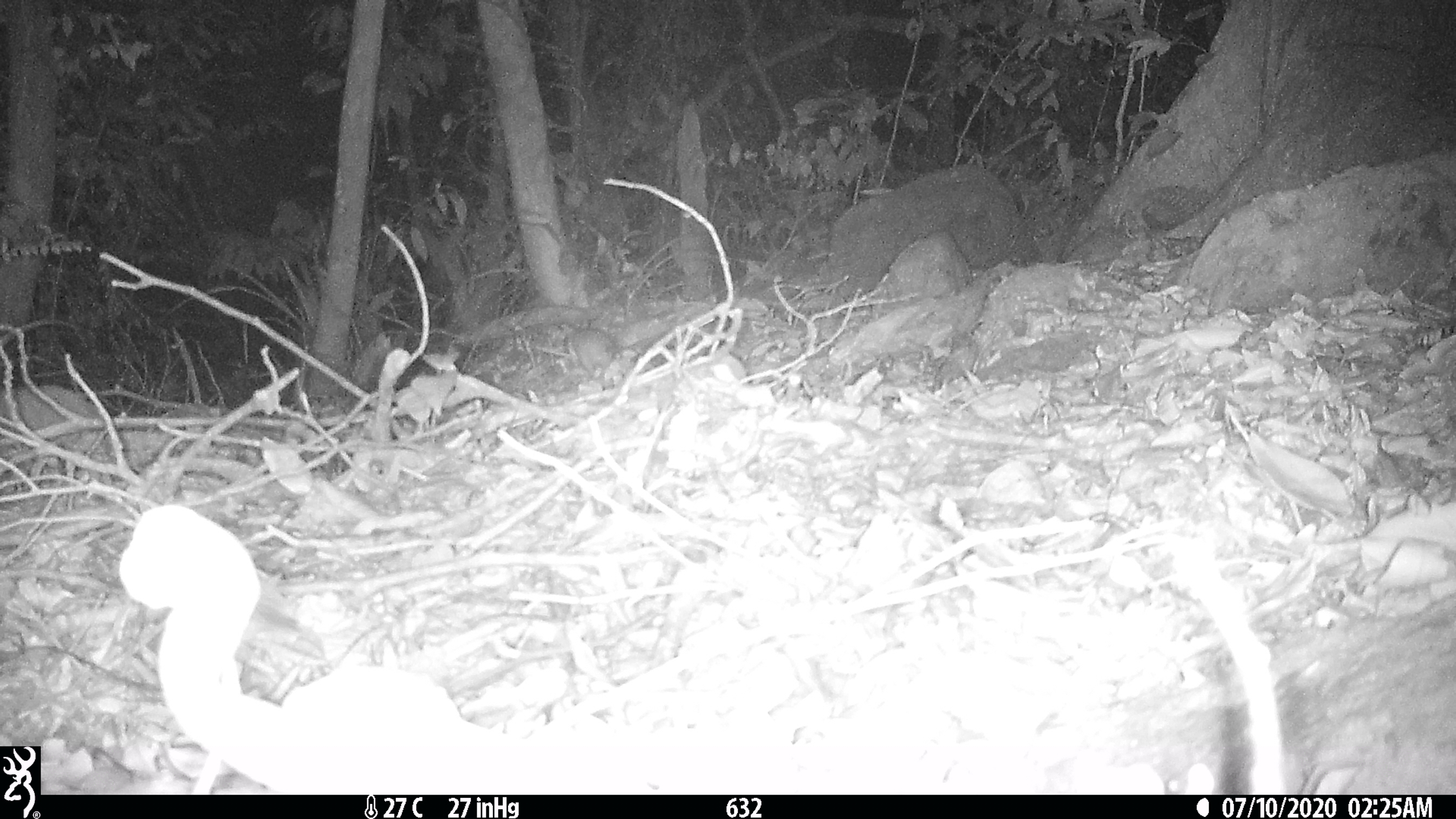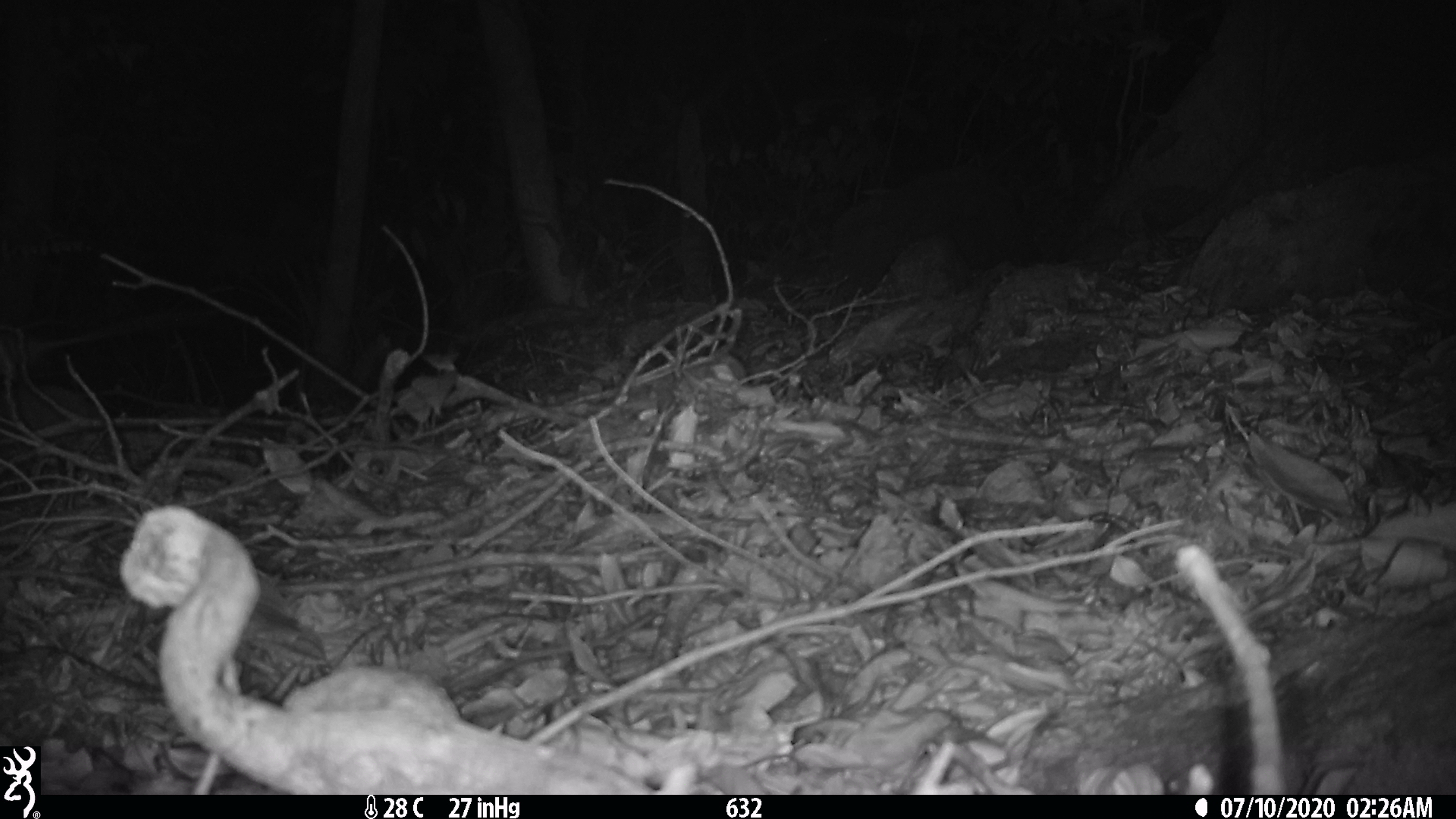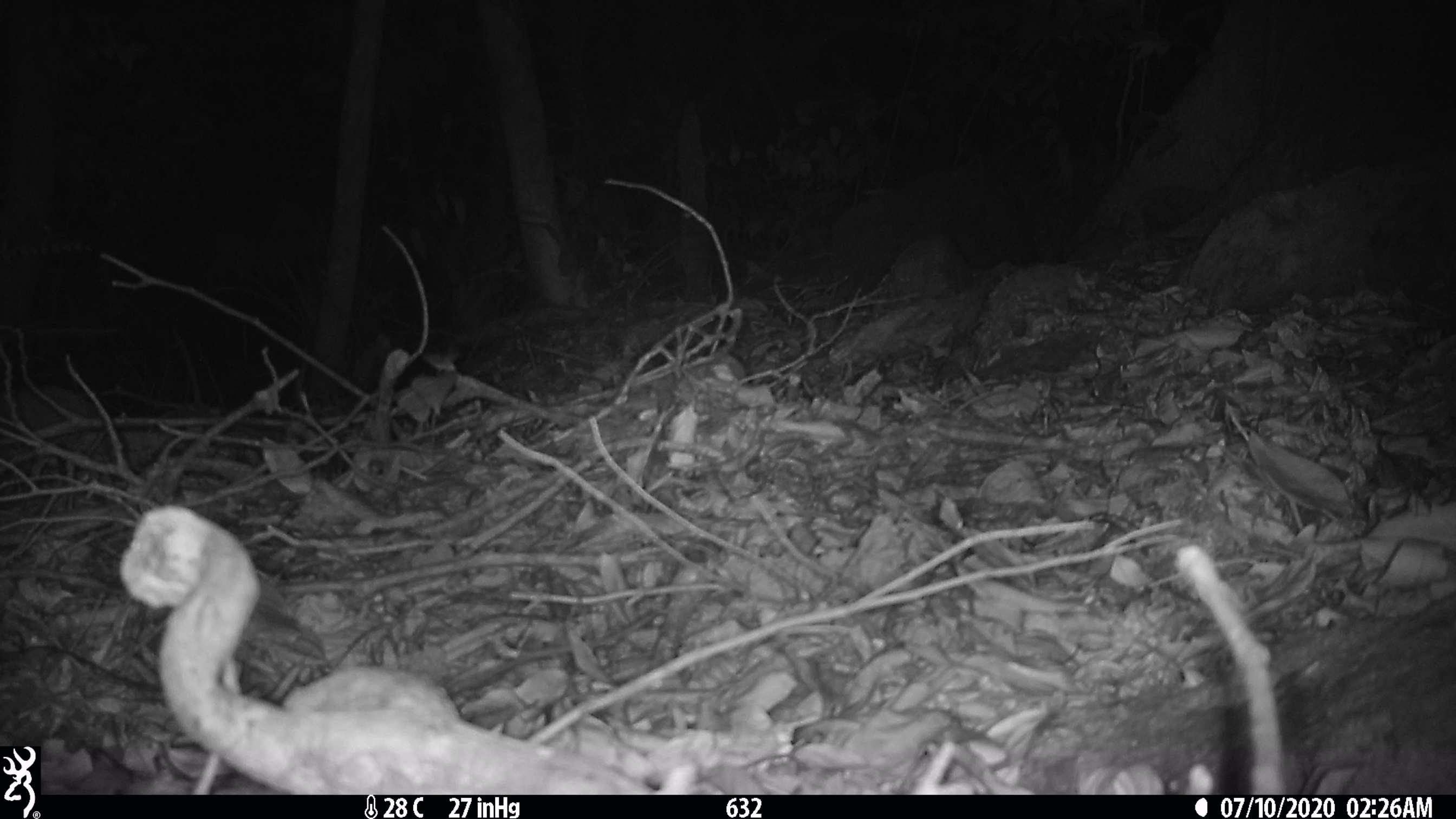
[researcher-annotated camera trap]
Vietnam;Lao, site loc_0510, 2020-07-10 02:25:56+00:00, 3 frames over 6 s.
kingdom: Animalia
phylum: Chordata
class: Mammalia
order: Carnivora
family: Mustelidae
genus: Melogale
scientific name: Melogale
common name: ferret badger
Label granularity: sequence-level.